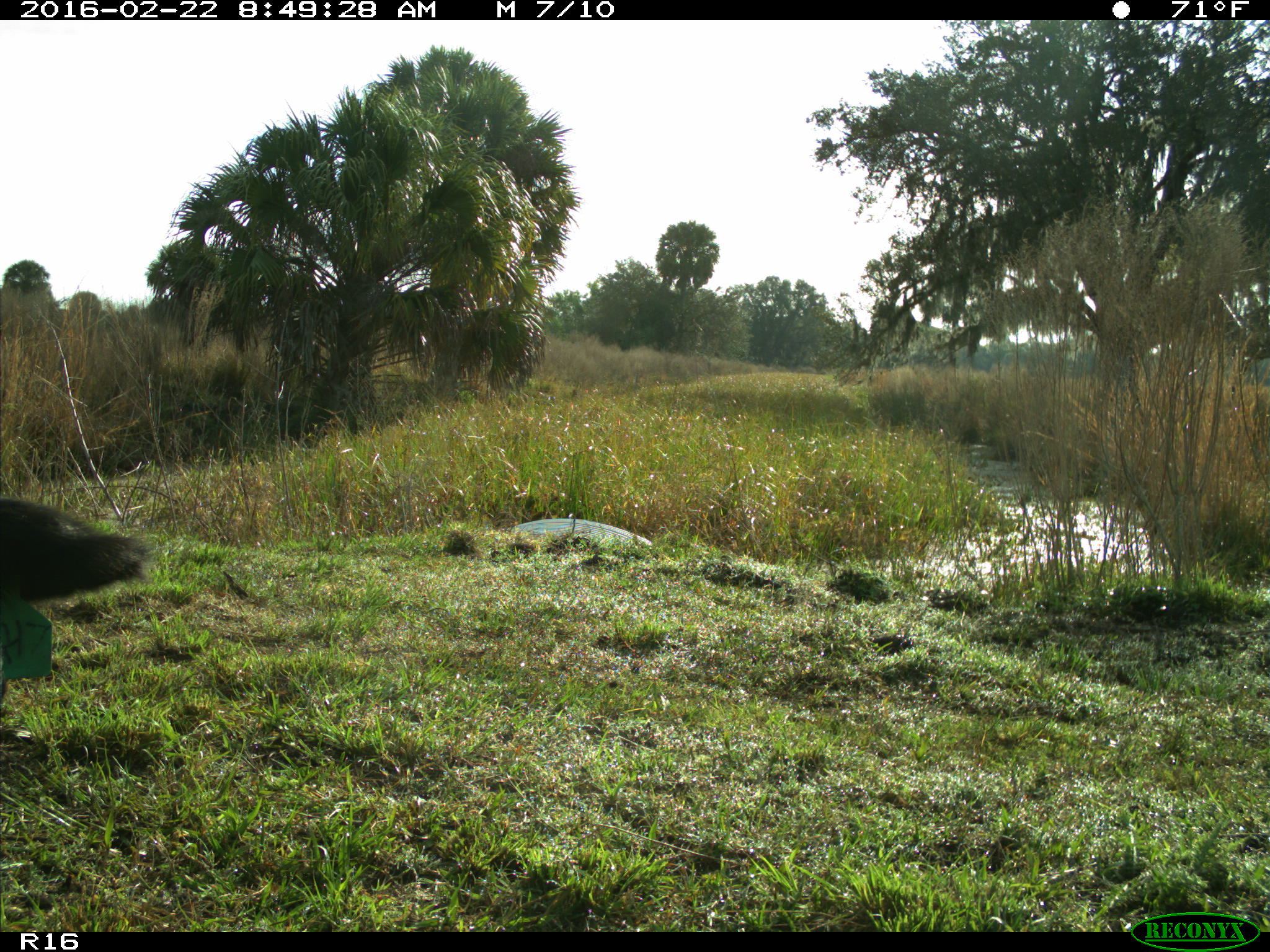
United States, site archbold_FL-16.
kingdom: Animalia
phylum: Chordata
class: Mammalia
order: Artiodactyla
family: Bovidae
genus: Bos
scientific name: Bos taurus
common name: domestic cow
Bos taurus (domestic cow).